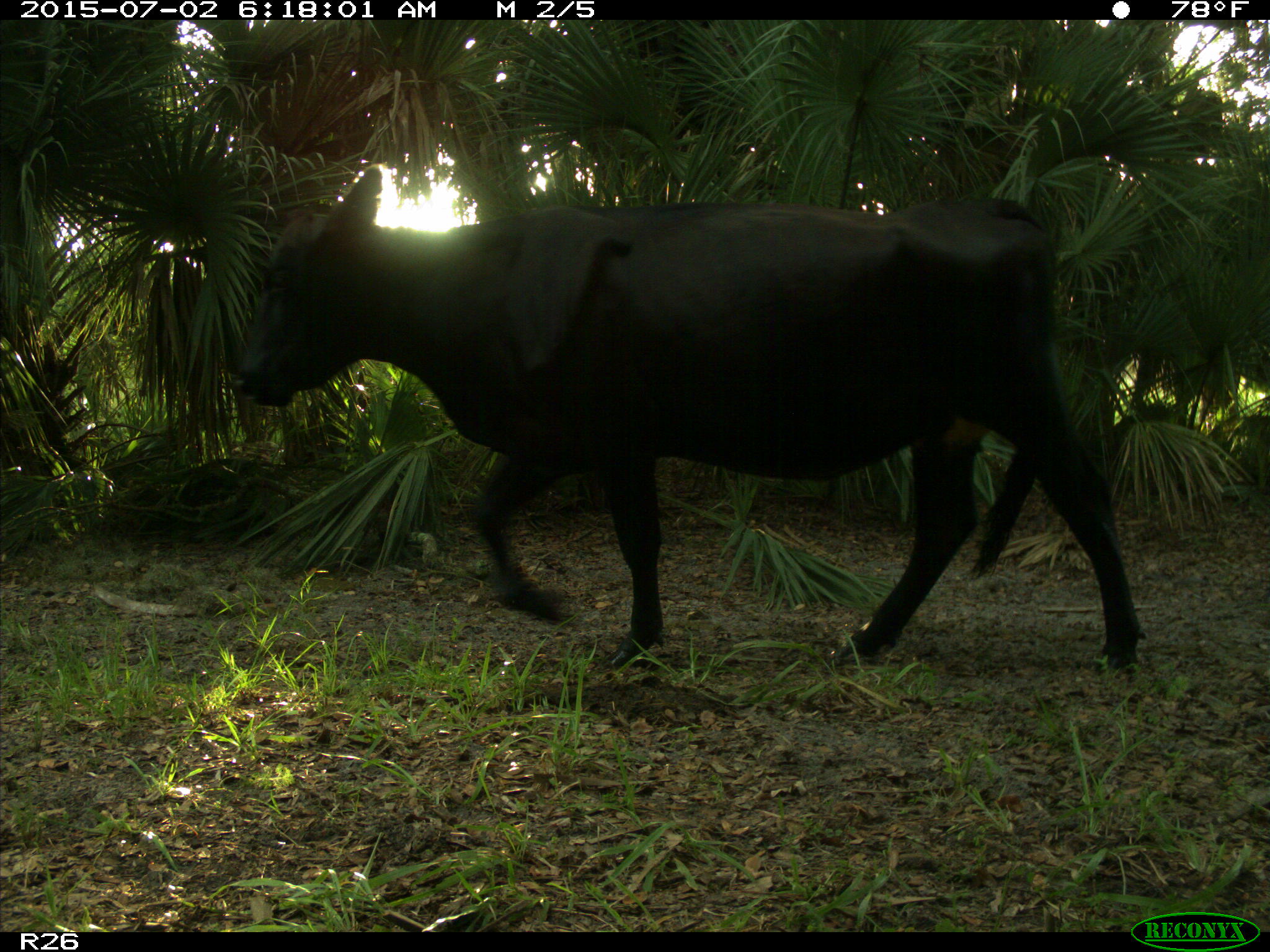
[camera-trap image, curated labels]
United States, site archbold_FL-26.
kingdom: Animalia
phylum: Chordata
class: Mammalia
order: Artiodactyla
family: Bovidae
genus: Bos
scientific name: Bos taurus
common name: domestic cow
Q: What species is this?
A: Bos taurus (domestic cow).